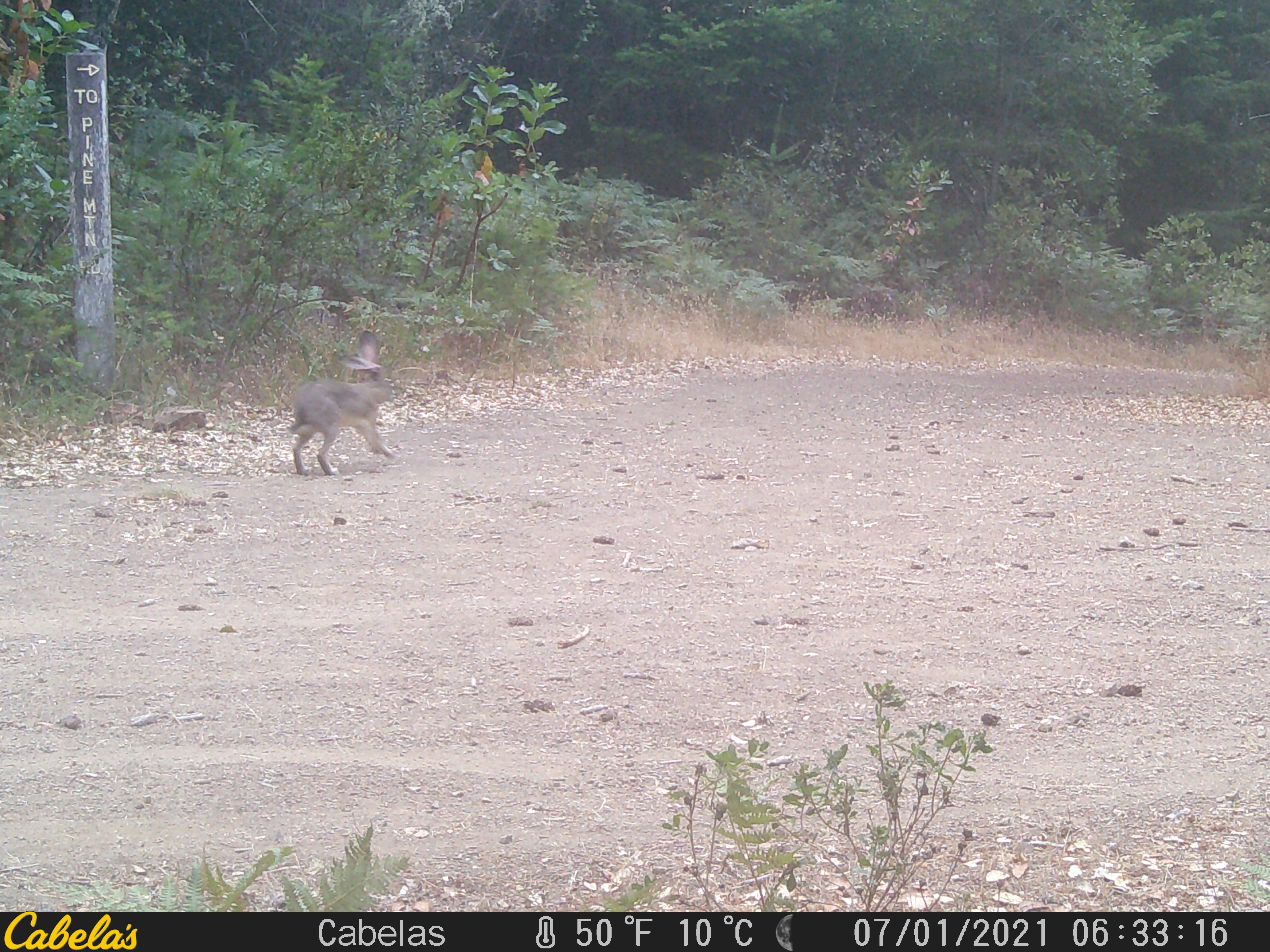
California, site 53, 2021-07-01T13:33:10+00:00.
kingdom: Animalia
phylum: Chordata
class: Mammalia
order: Lagomorpha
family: Leporidae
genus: Lepus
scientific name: Lepus californicus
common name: black-tailed jackrabbit